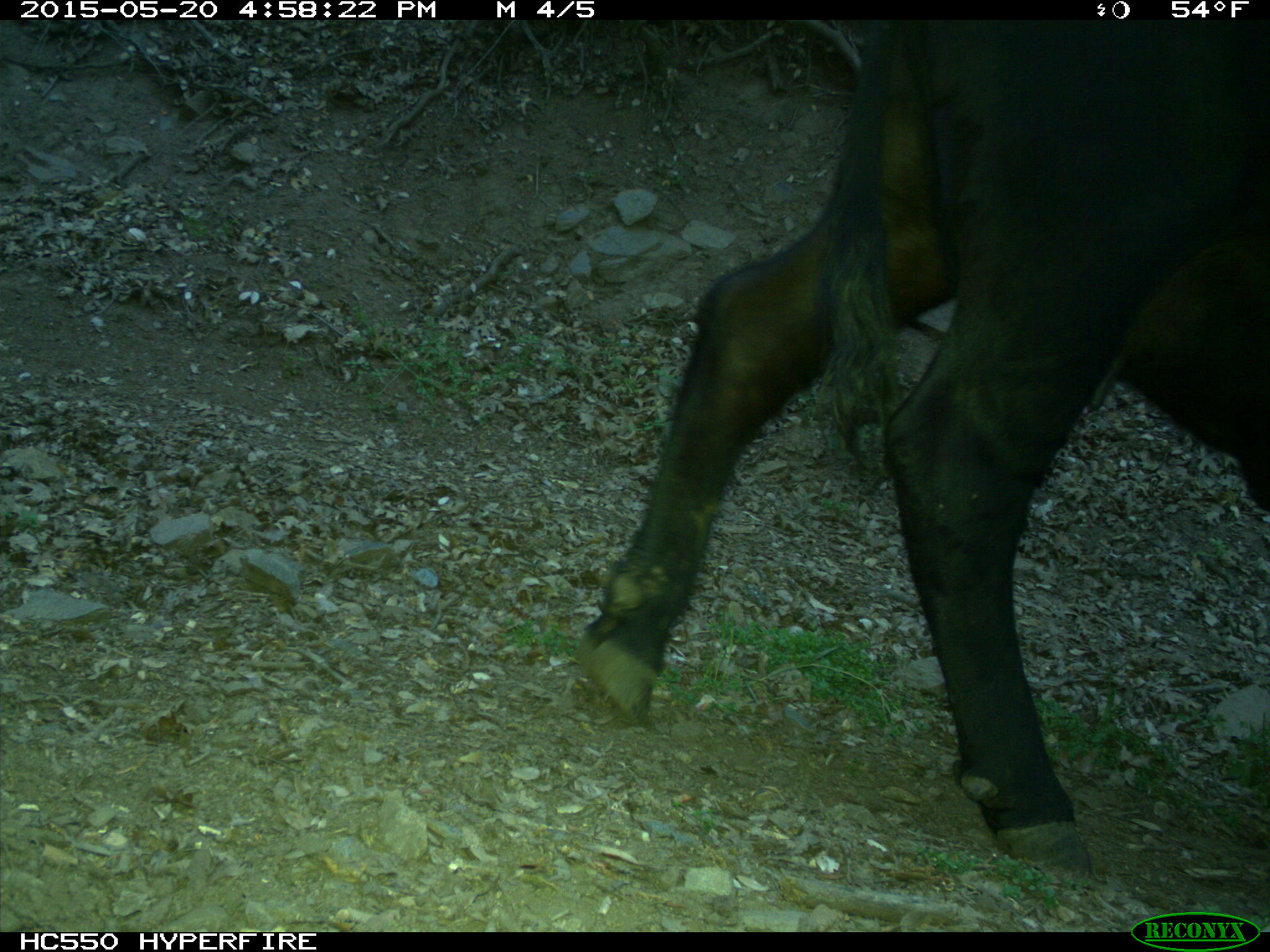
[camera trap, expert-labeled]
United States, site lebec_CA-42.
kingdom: Animalia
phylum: Chordata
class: Mammalia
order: Artiodactyla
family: Bovidae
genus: Bos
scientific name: Bos taurus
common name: domestic cow